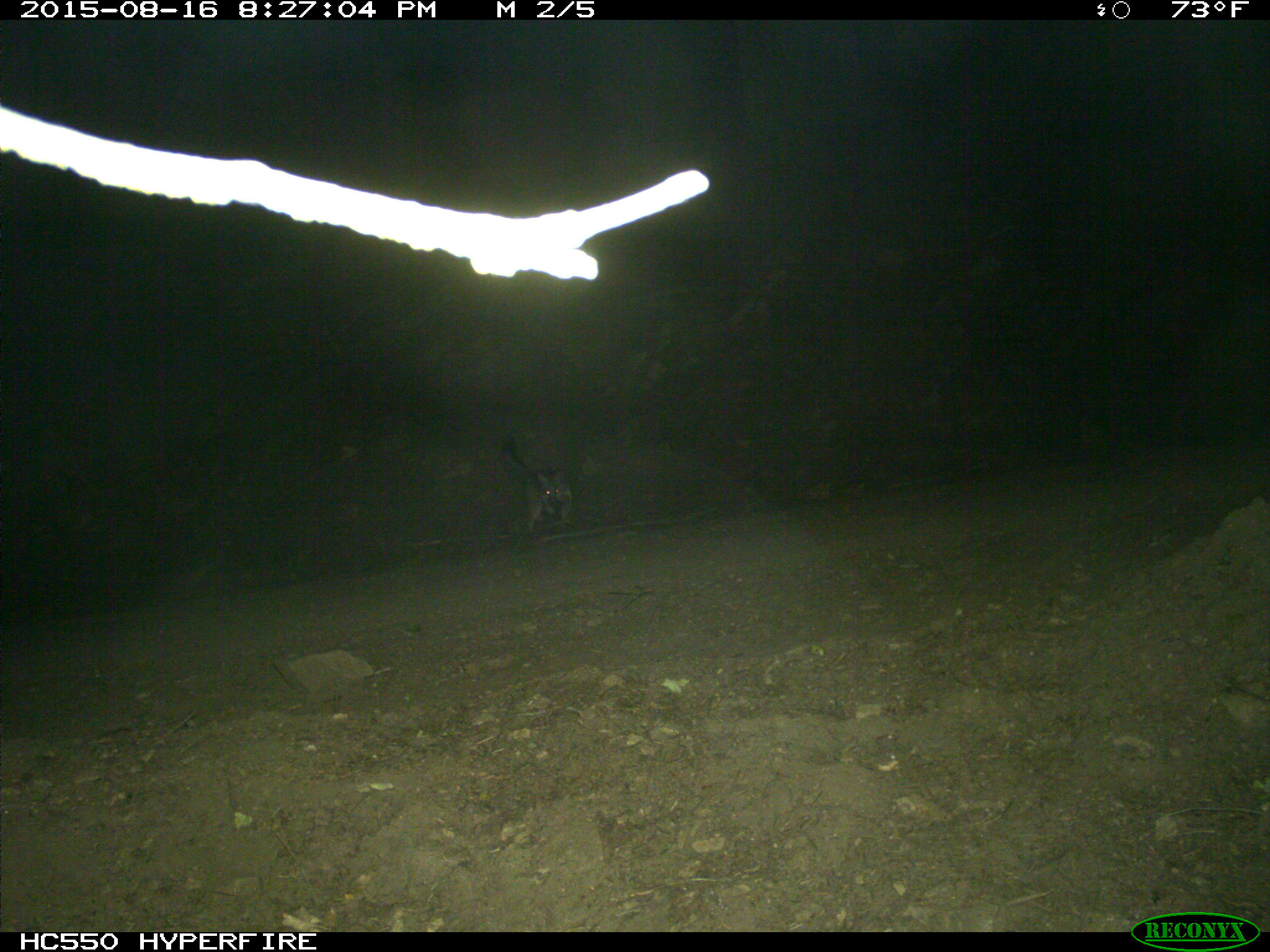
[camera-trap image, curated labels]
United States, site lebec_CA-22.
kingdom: Animalia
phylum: Chordata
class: Mammalia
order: Carnivora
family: Canidae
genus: Urocyon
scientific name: Urocyon cinereoargenteus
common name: gray fox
Urocyon cinereoargenteus (gray fox).